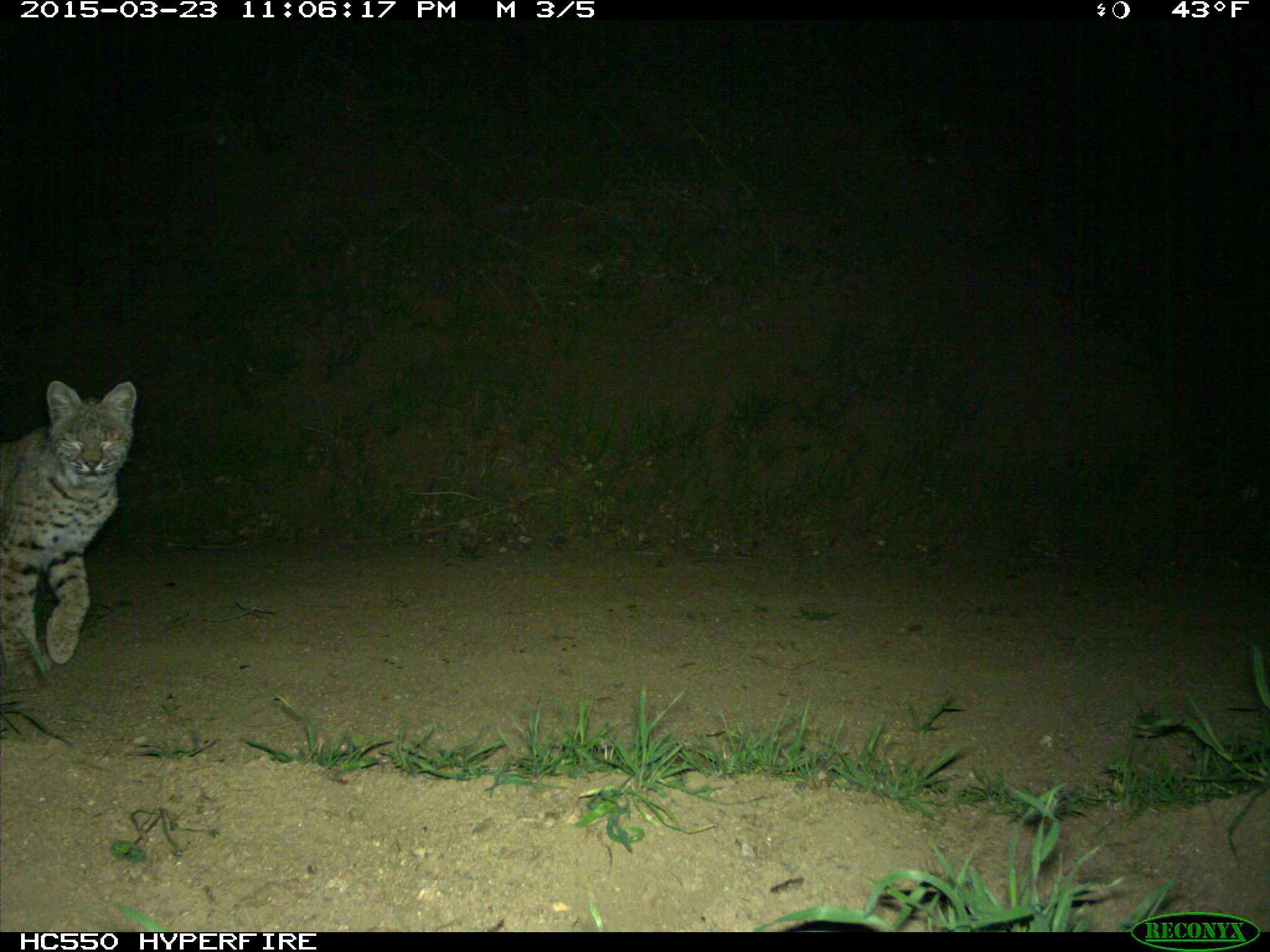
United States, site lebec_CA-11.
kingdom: Animalia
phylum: Chordata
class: Mammalia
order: Carnivora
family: Felidae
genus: Lynx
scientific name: Lynx rufus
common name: bobcat